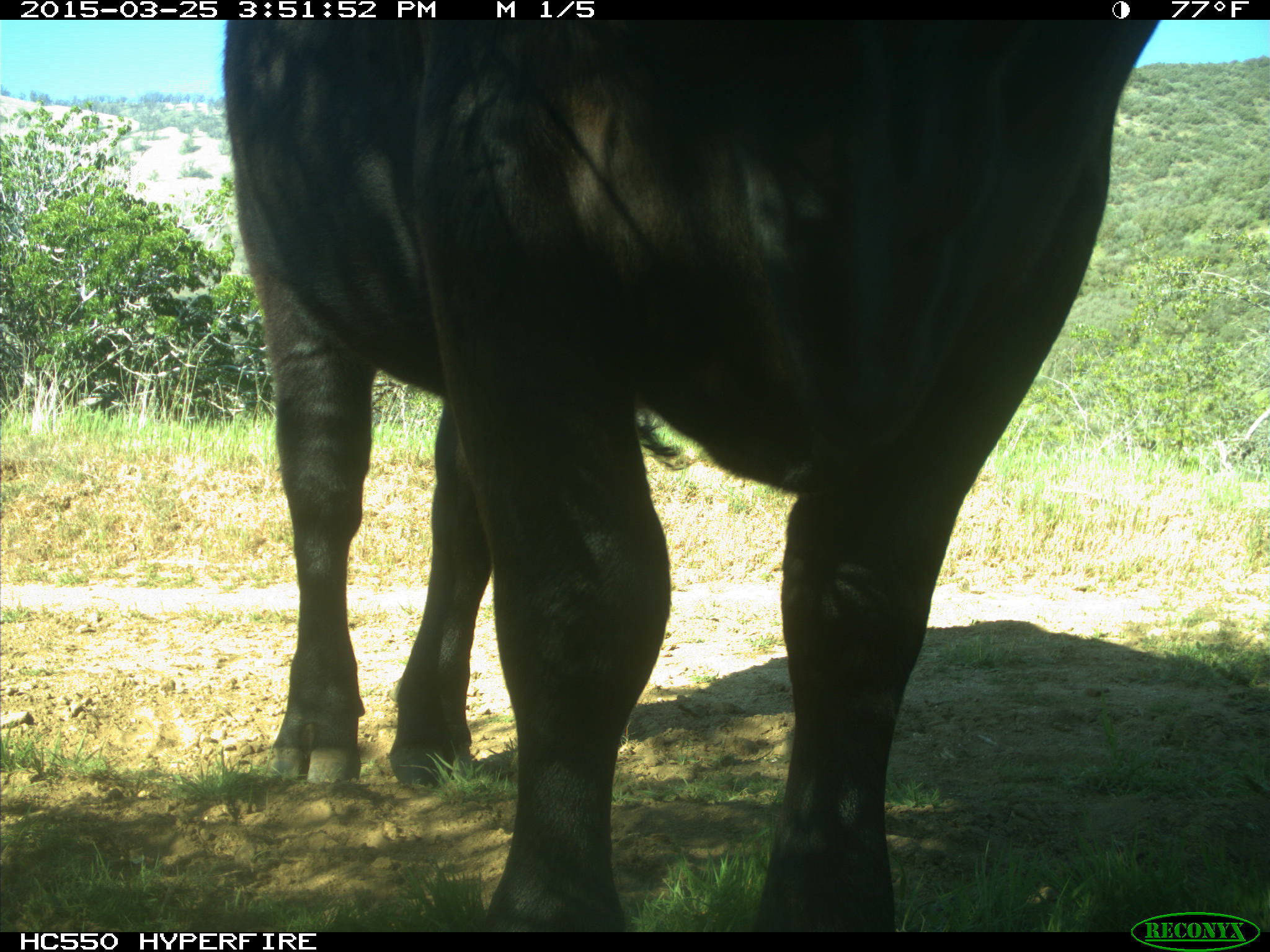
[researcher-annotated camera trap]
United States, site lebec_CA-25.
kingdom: Animalia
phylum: Chordata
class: Mammalia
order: Artiodactyla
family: Bovidae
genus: Bos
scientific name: Bos taurus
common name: domestic cow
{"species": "Bos taurus (domestic cow)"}